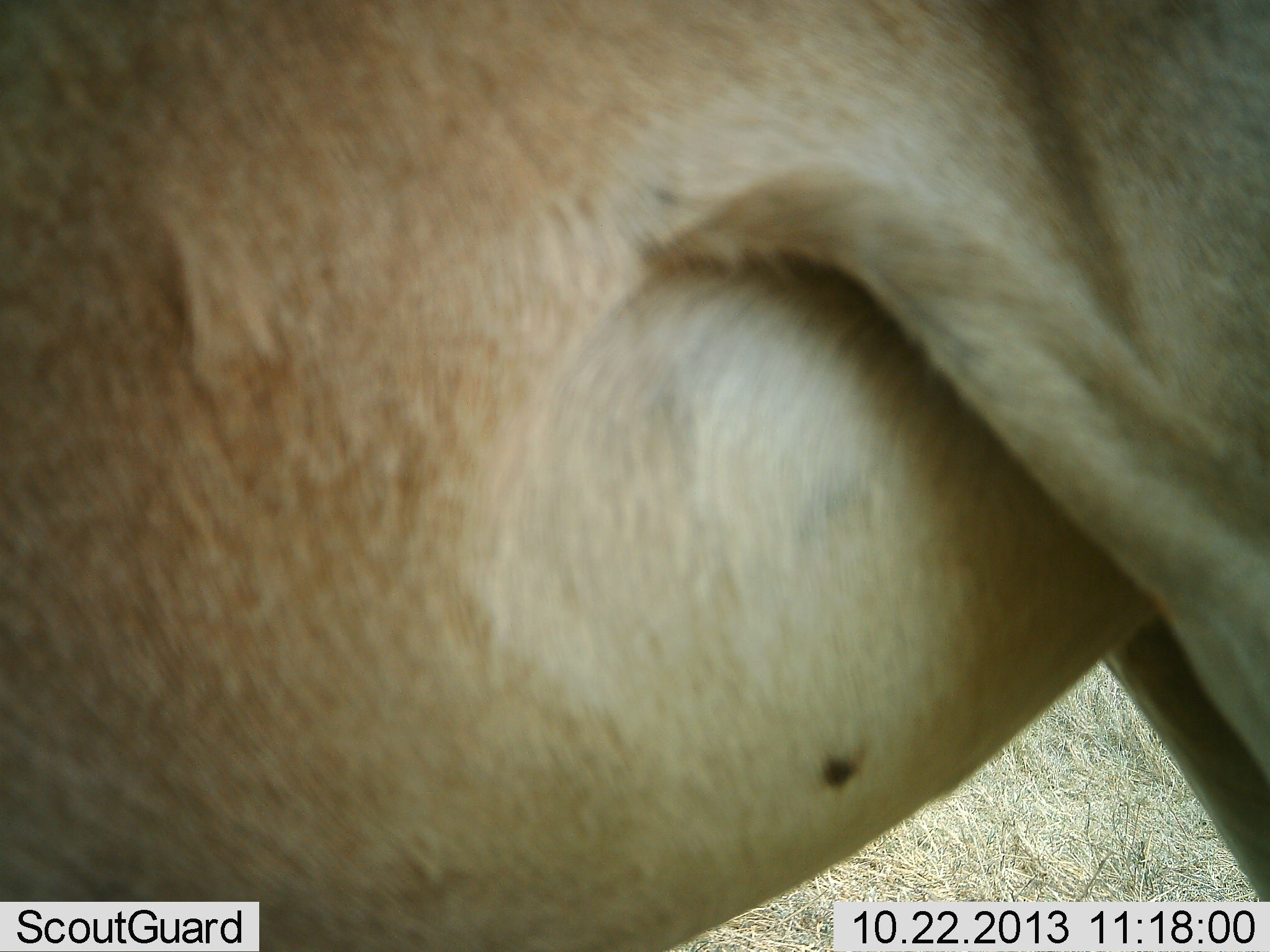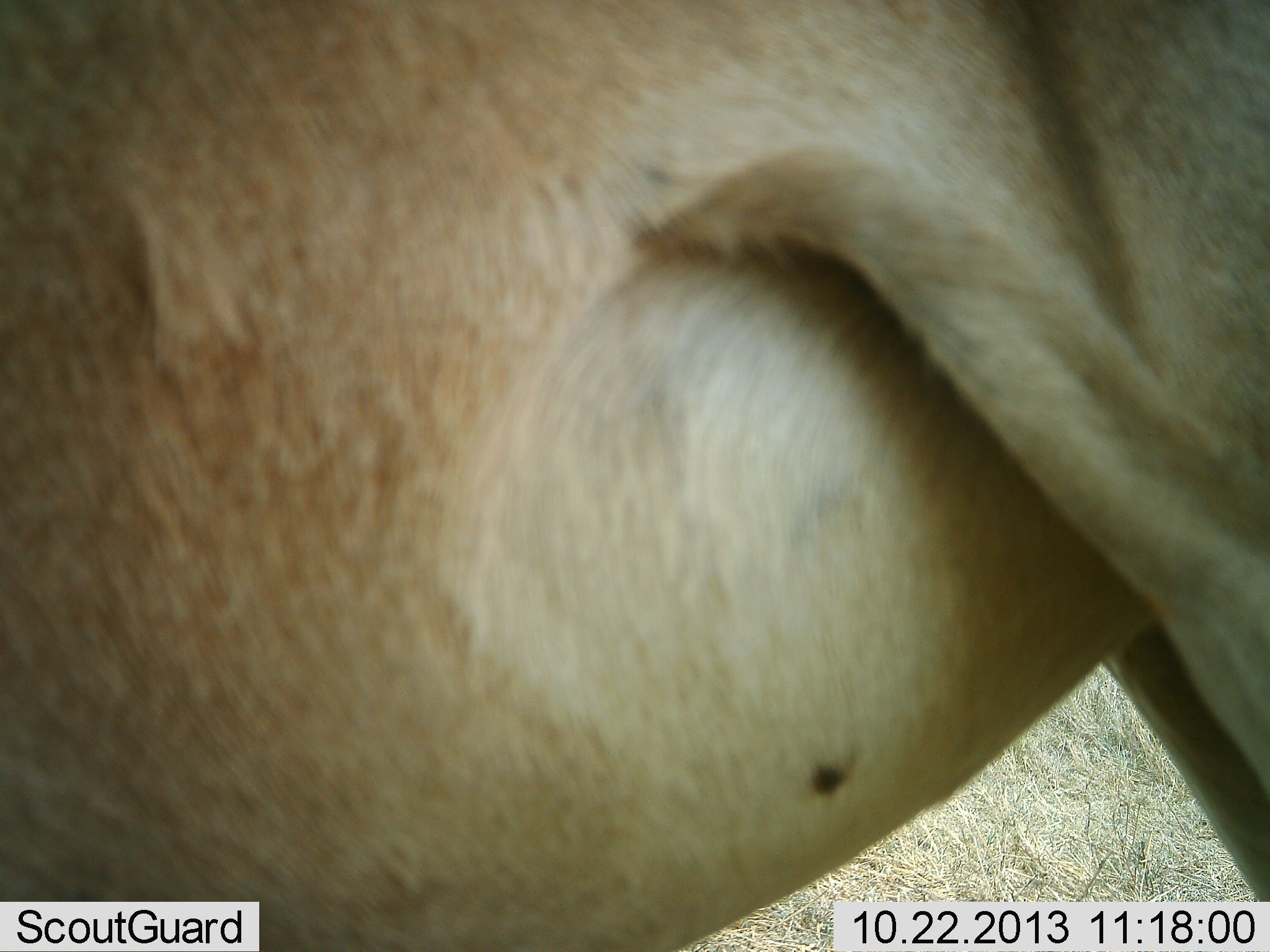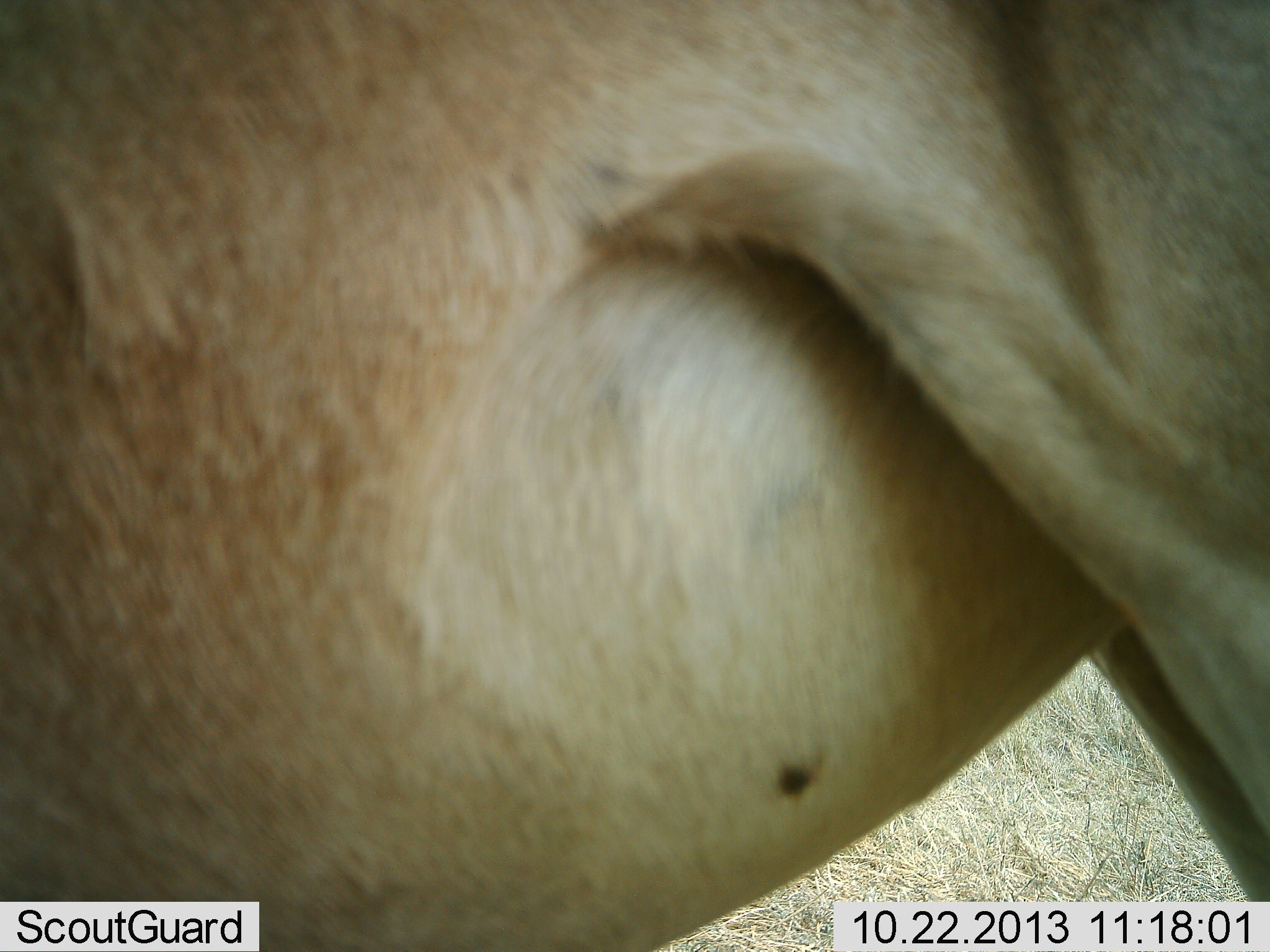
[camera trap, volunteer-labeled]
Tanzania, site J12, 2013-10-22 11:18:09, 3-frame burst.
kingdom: Animalia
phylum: Chordata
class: Mammalia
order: Artiodactyla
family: Bovidae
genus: Alcelaphus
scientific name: Alcelaphus buselaphus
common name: hartebeest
Hartebeest (Alcelaphus buselaphus), count 1. Behavior (volunteer vote fractions): standing 100%, resting 0%, moving 0%, interacting 0%. Young present (vote fraction): 0%. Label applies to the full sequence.